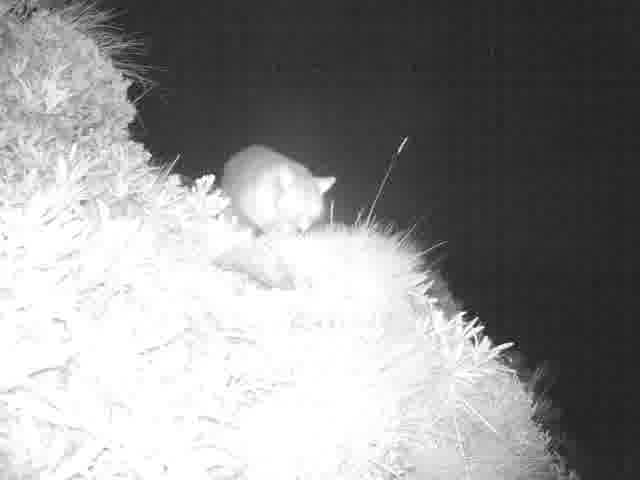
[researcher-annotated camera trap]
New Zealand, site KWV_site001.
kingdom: Animalia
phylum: Chordata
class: Mammalia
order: Diprotodontia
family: Phalangeridae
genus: Trichosurus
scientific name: Trichosurus vulpecula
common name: common brushtail possum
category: possum